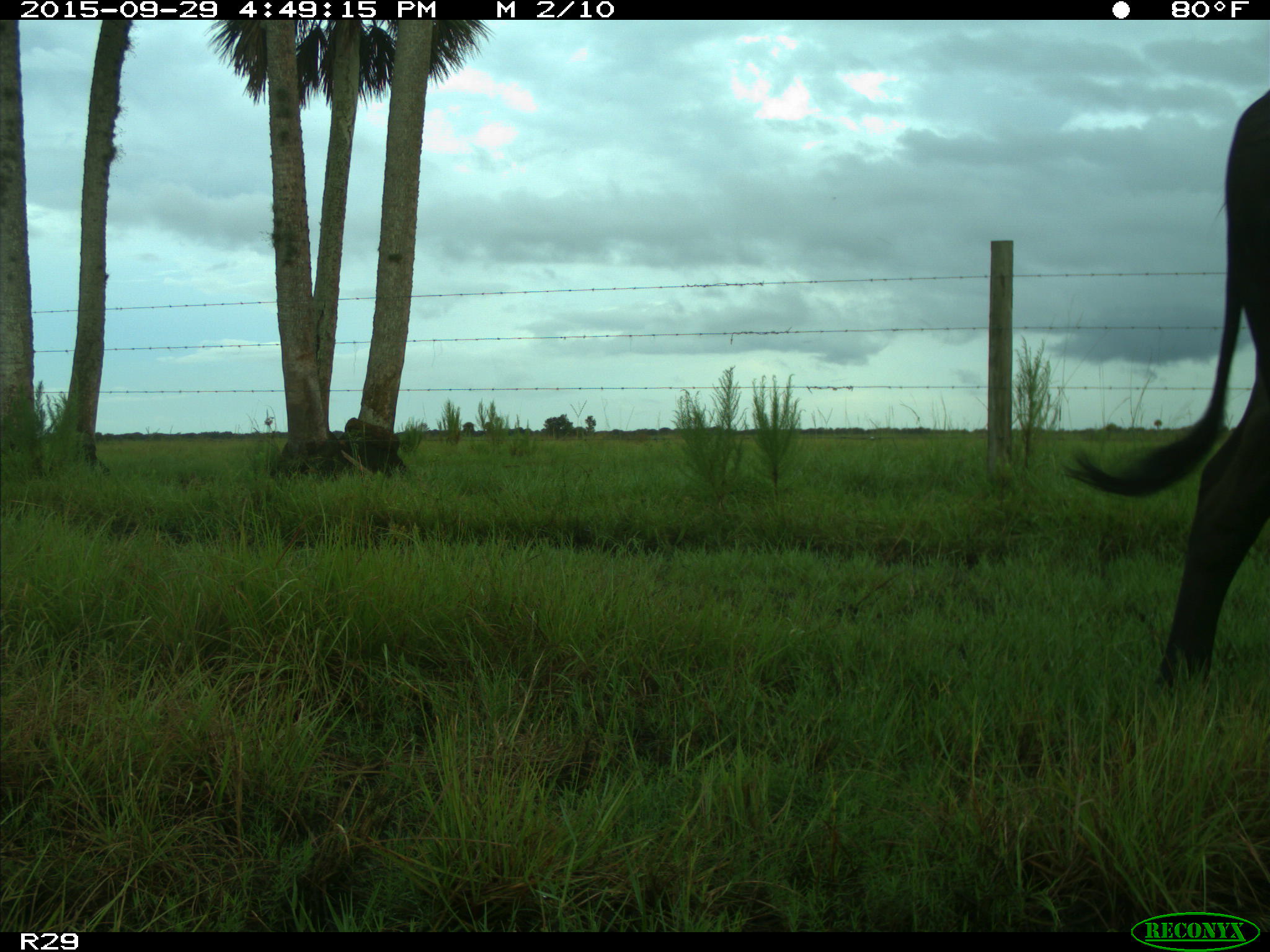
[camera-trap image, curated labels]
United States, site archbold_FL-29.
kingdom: Animalia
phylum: Chordata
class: Mammalia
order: Artiodactyla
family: Bovidae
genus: Bos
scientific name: Bos taurus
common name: domestic cow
Bos taurus (domestic cow).